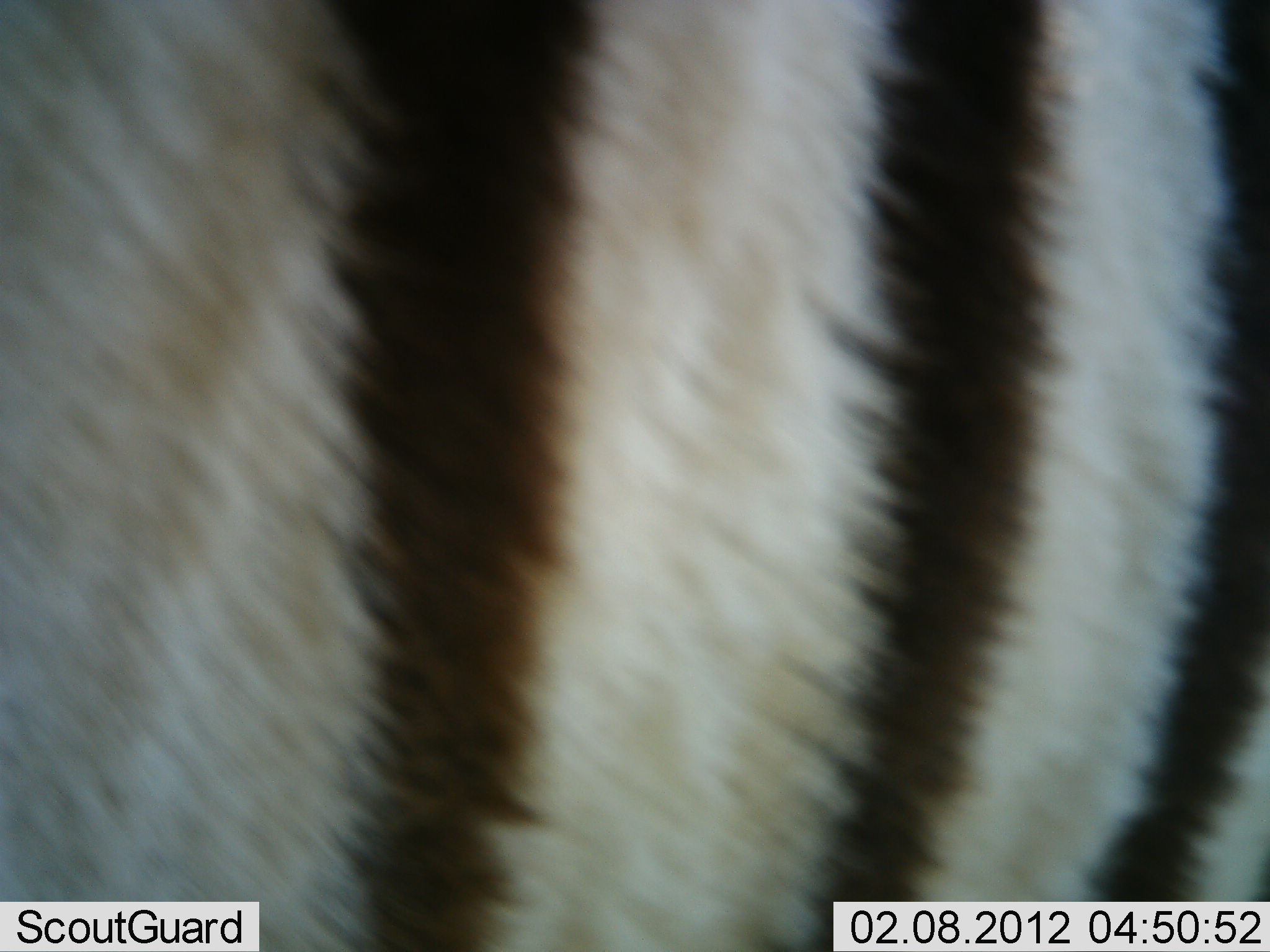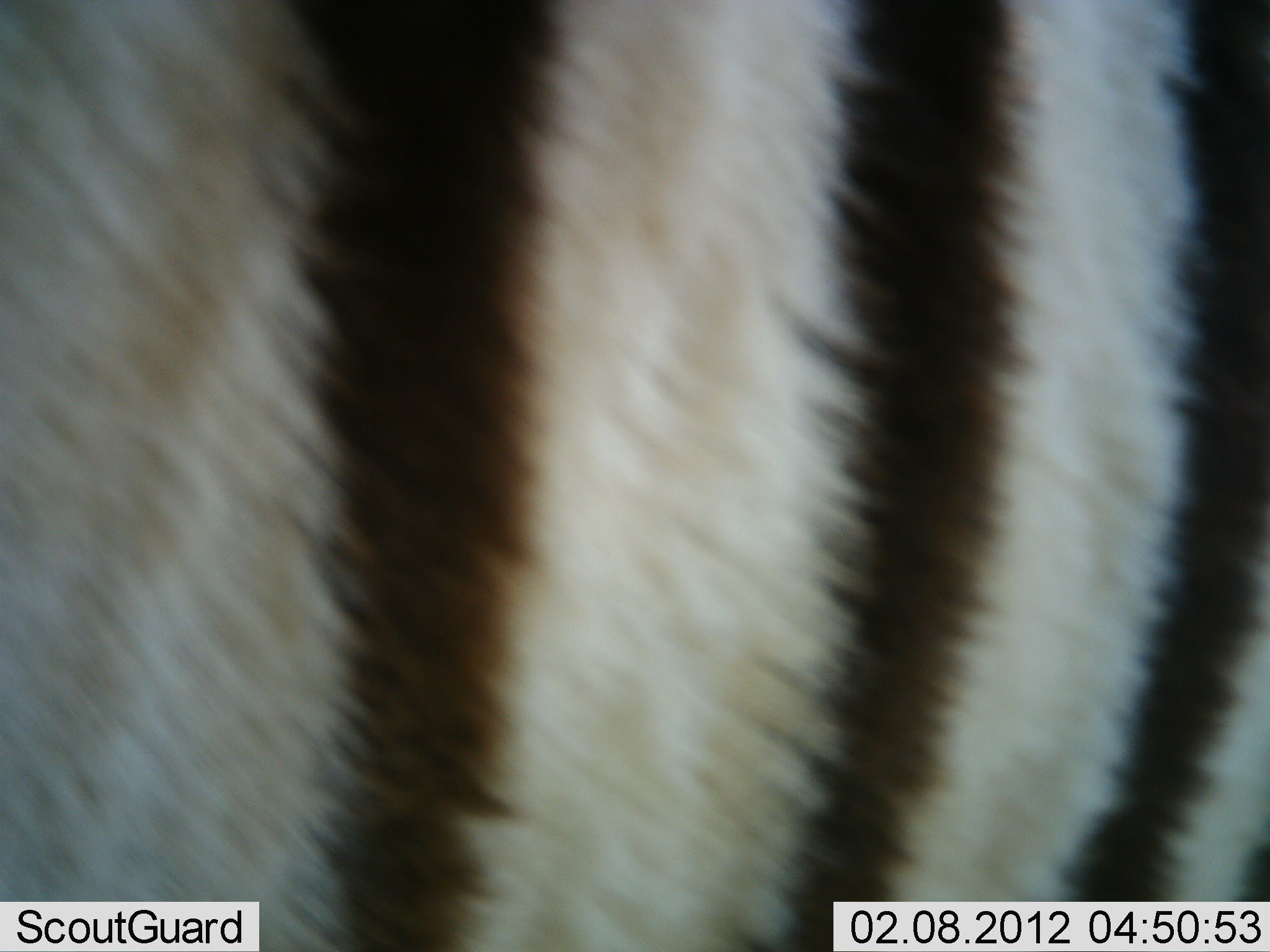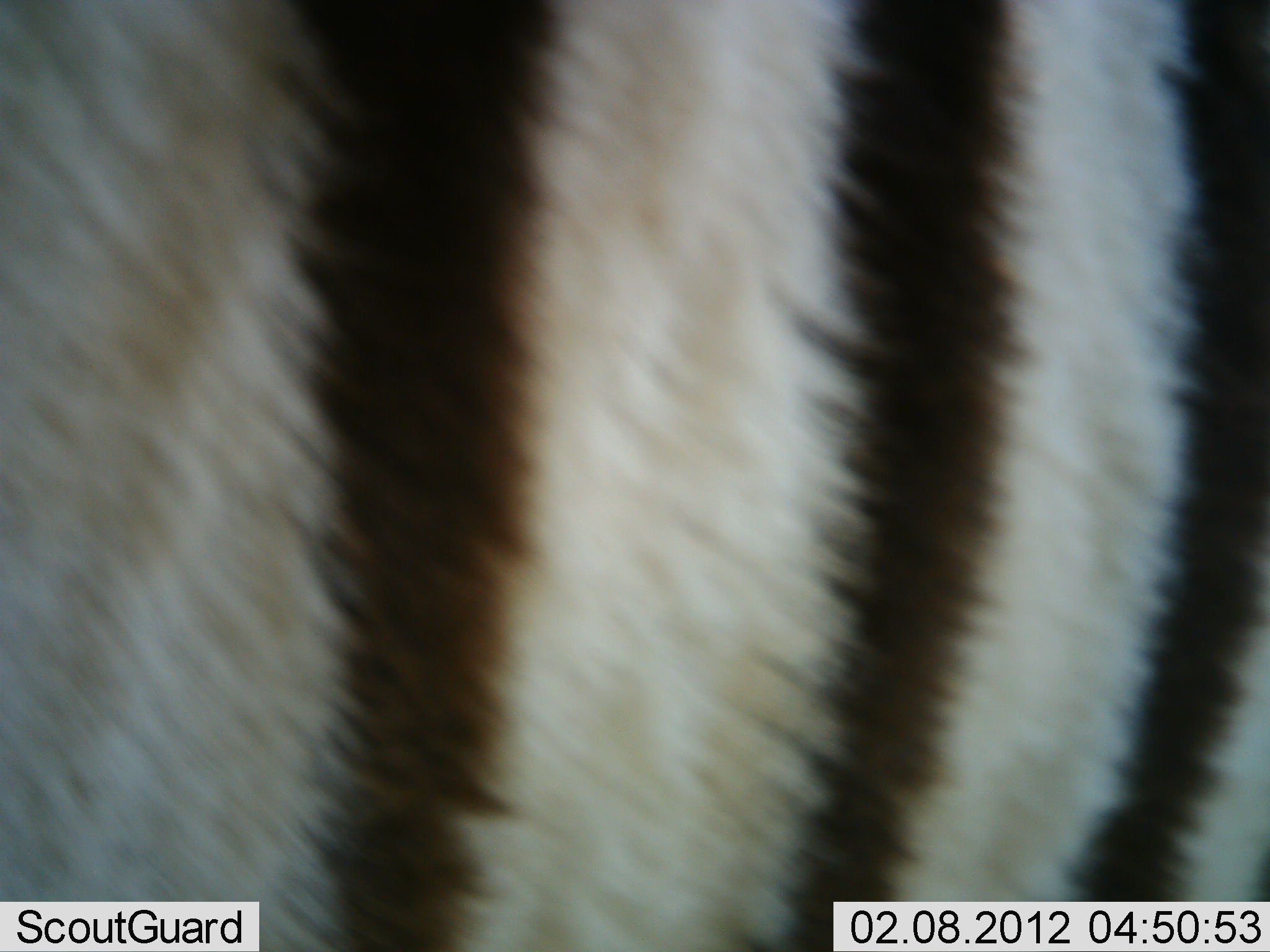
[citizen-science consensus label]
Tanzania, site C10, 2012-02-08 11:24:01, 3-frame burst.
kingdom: Animalia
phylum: Chordata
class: Mammalia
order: Perissodactyla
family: Equidae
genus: Equus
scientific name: Equus quagga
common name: plains zebra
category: zebra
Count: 1.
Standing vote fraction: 91%.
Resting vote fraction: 0%.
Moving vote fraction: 14%.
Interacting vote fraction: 0%.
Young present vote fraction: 0%.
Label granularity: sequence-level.